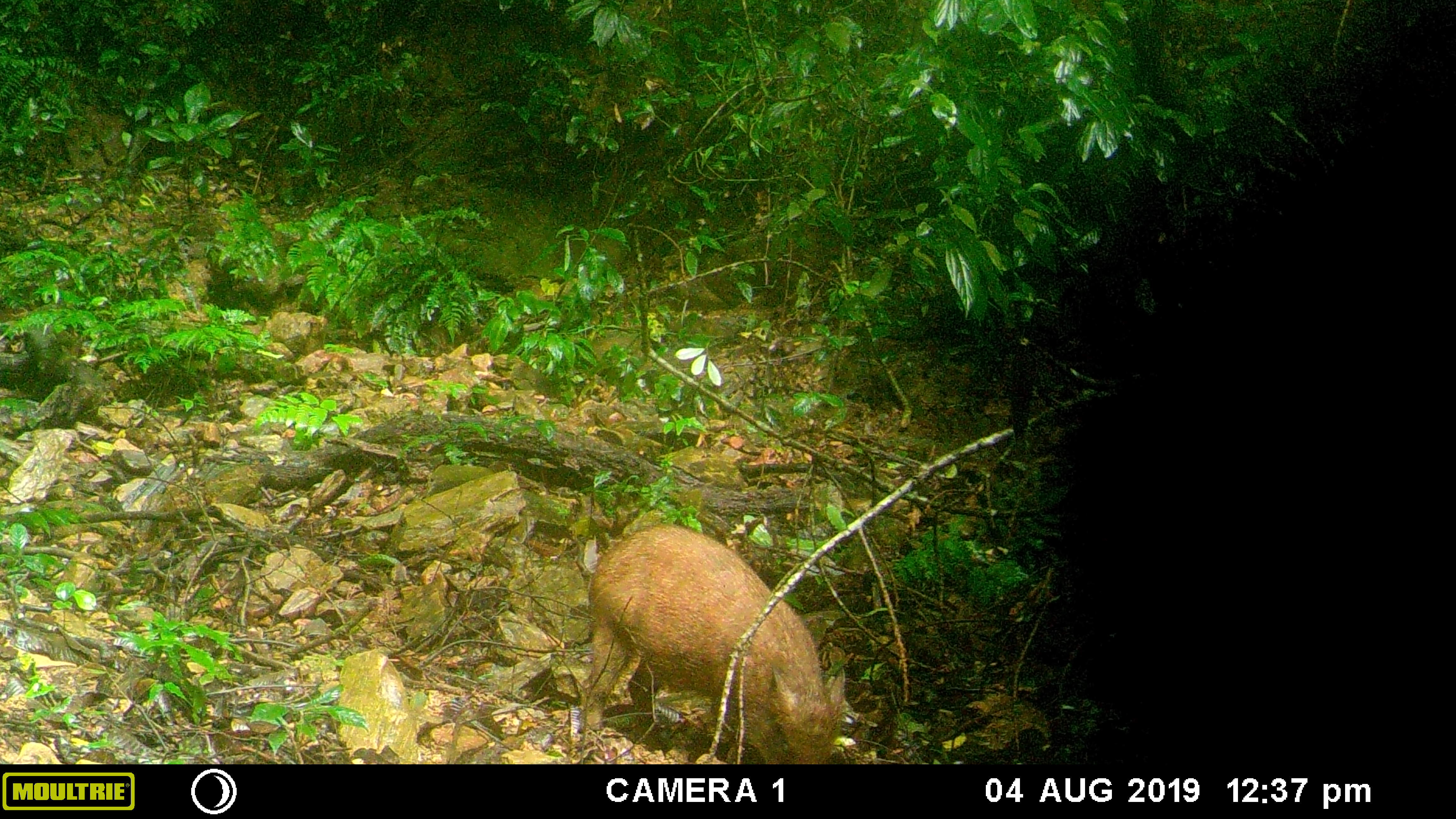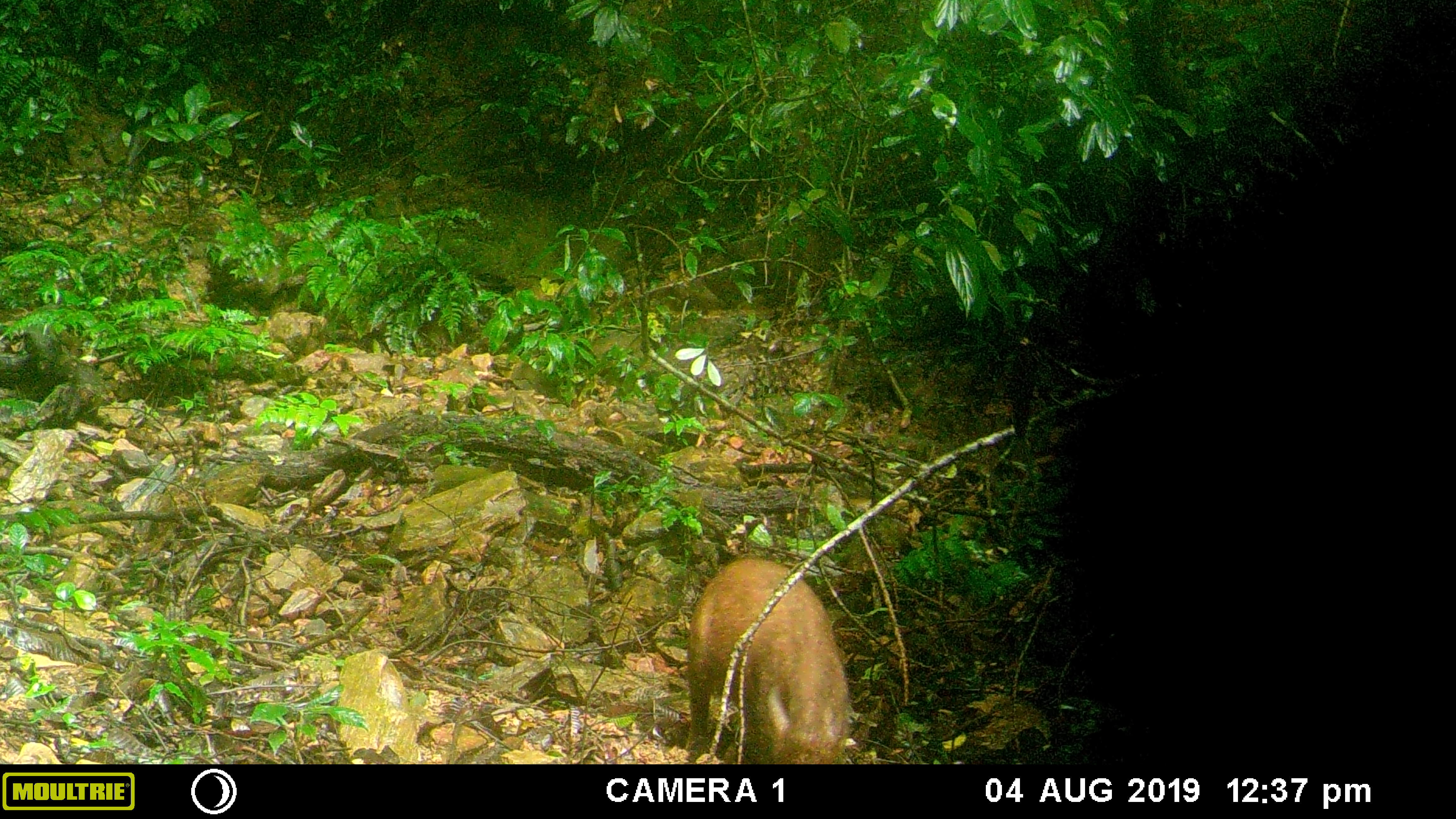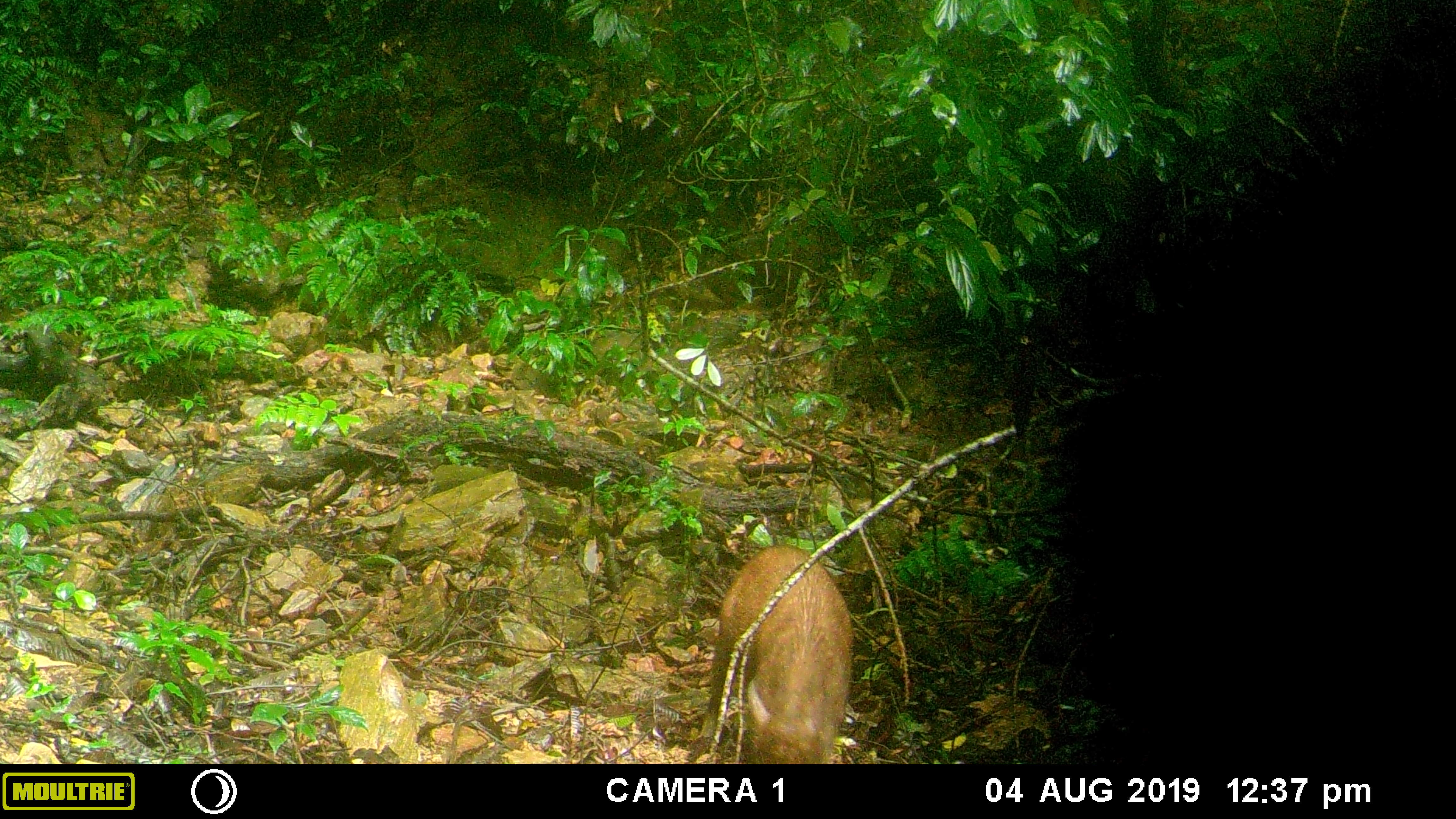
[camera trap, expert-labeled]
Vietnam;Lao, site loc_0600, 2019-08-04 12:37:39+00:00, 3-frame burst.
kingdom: Animalia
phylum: Chordata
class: Mammalia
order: Artiodactyla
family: Suidae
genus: Sus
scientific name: Sus scrofa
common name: eurasian wild pig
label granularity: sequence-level